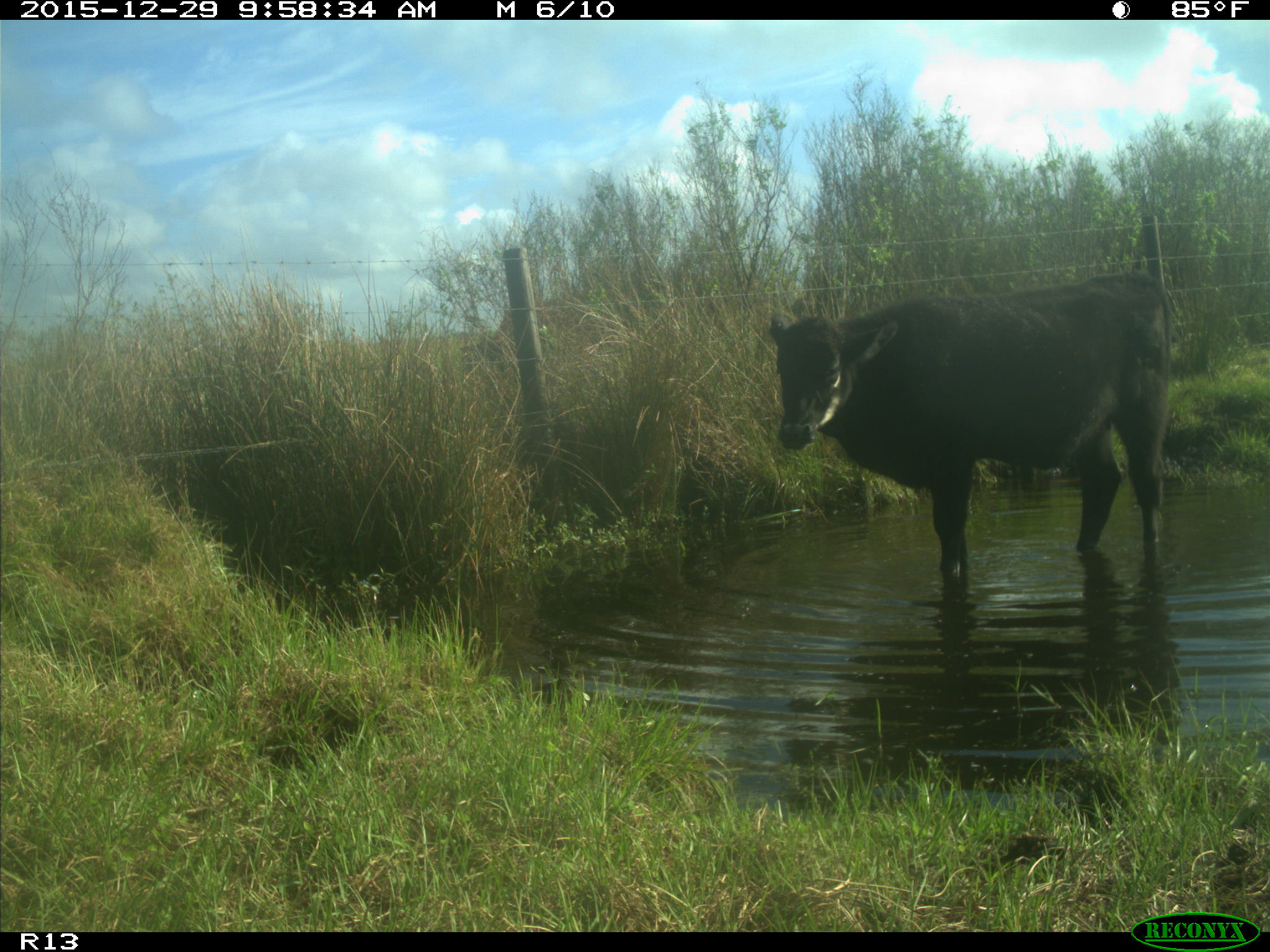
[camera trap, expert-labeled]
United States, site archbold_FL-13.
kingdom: Animalia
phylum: Chordata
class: Mammalia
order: Artiodactyla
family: Bovidae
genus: Bos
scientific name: Bos taurus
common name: domestic cow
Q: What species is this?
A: Bos taurus (domestic cow).